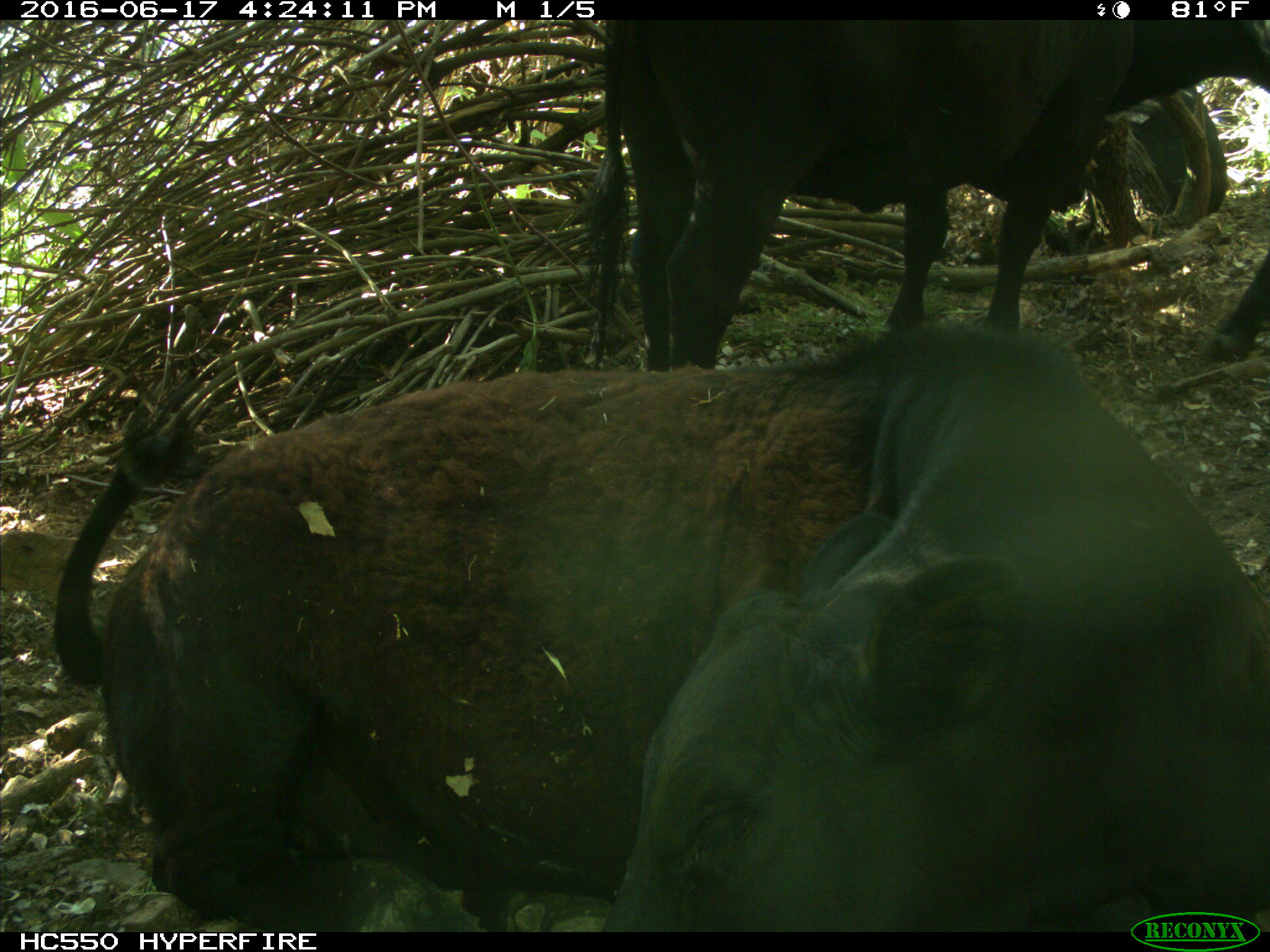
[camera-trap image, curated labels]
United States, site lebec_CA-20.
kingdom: Animalia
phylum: Chordata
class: Mammalia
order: Artiodactyla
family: Bovidae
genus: Bos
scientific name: Bos taurus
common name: domestic cow